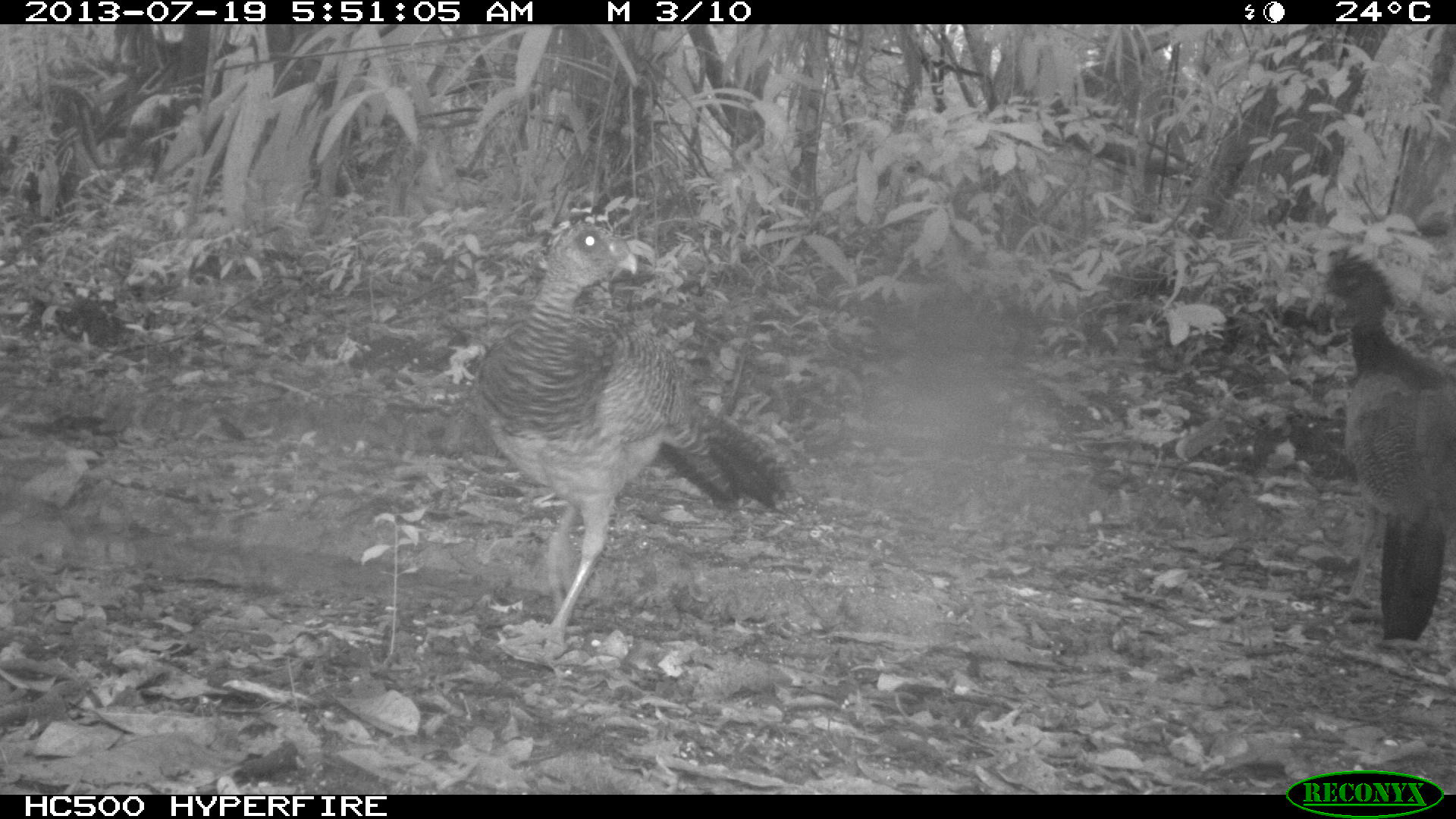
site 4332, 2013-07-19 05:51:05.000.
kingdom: Animalia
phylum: Chordata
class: Aves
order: Galliformes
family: Cracidae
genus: Crax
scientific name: Crax rubra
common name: great curassow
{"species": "Crax rubra (great curassow)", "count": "2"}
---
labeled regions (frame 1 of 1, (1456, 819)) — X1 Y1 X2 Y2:
crax rubra: 472 217 796 655; 1311 244 1456 640